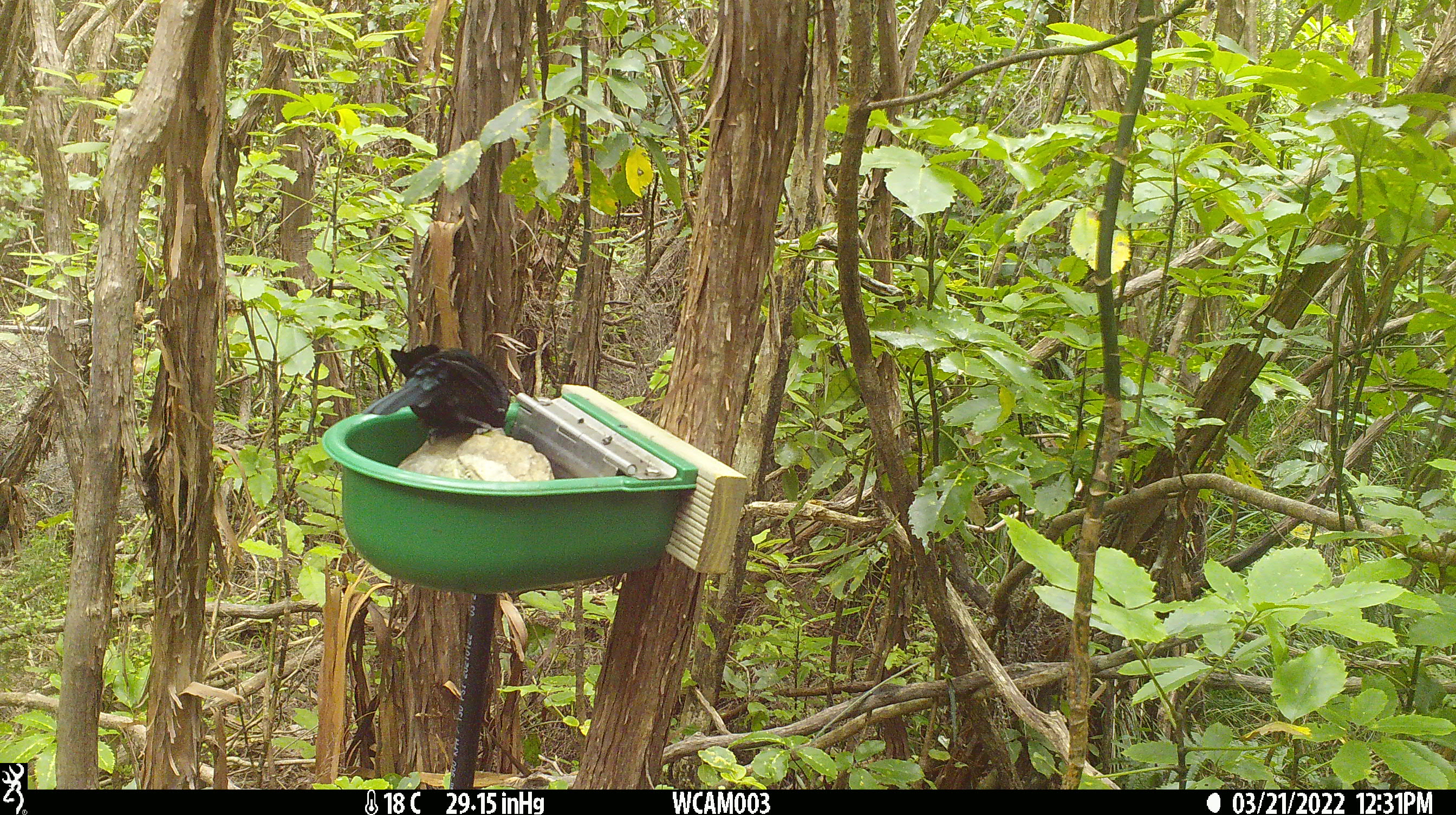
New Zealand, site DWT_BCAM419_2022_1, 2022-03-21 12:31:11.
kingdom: Animalia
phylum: Chordata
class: Aves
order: Passeriformes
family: Meliphagidae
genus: Prosthemadera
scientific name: Prosthemadera novaeseelandiae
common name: tui